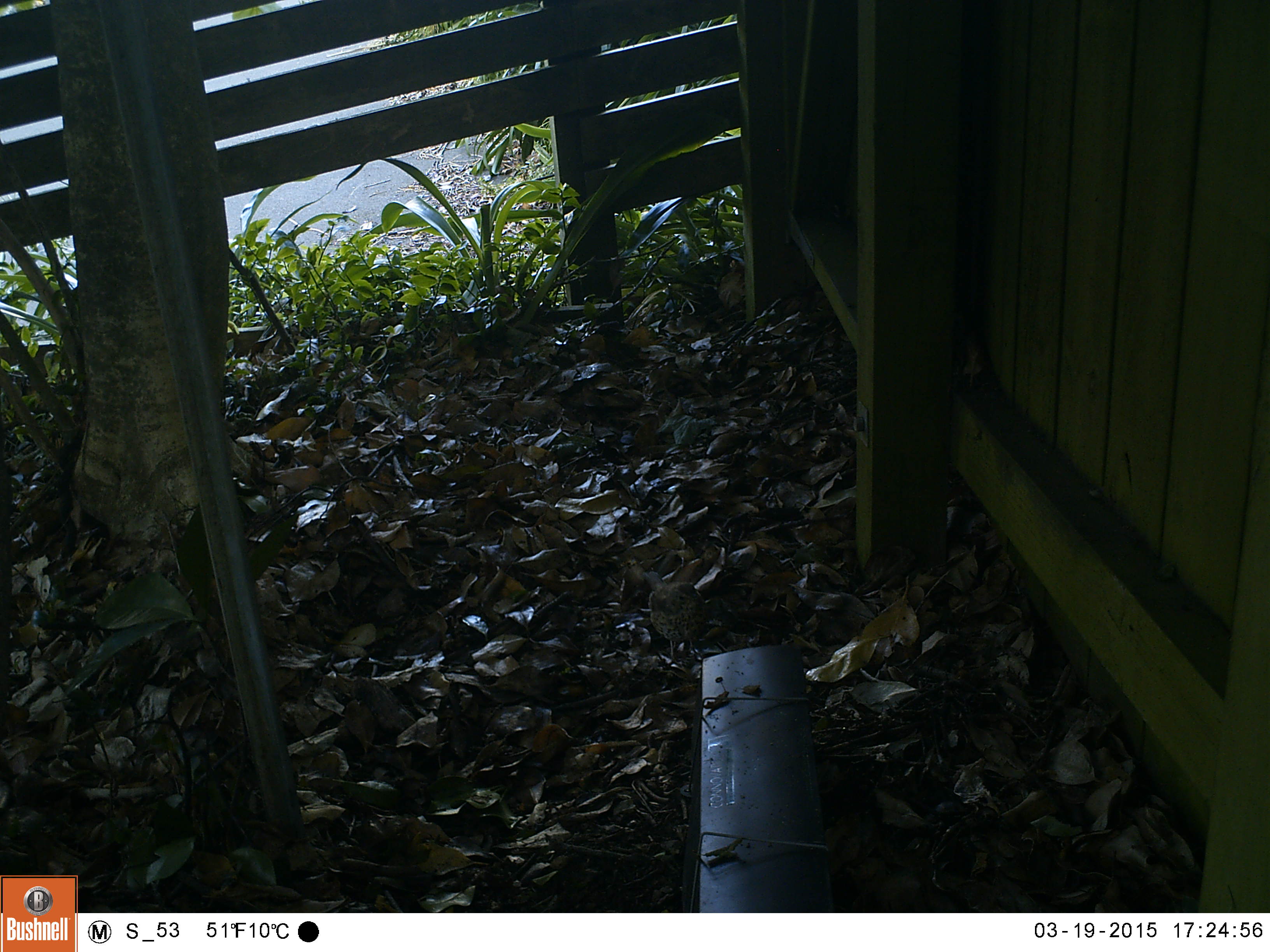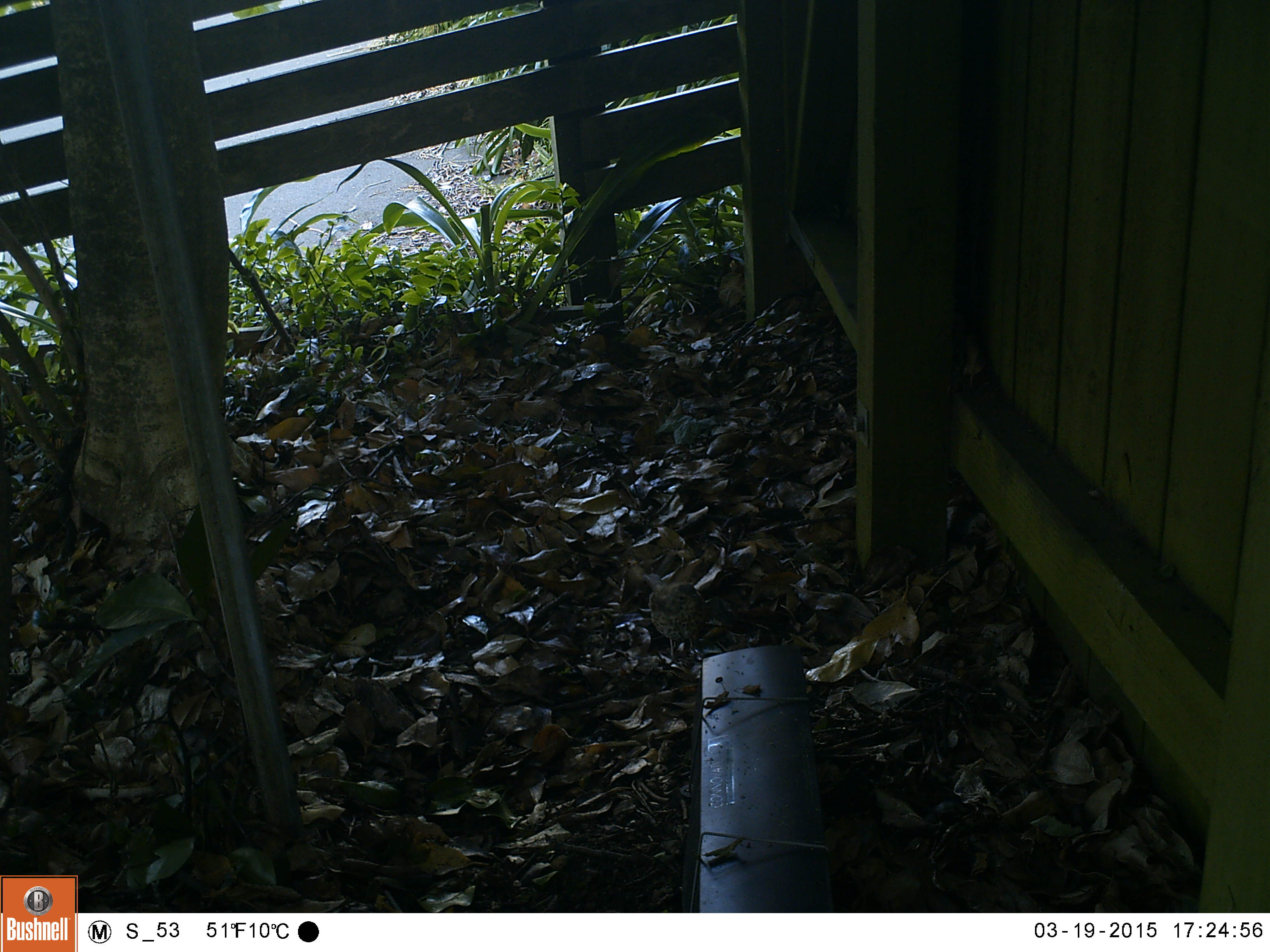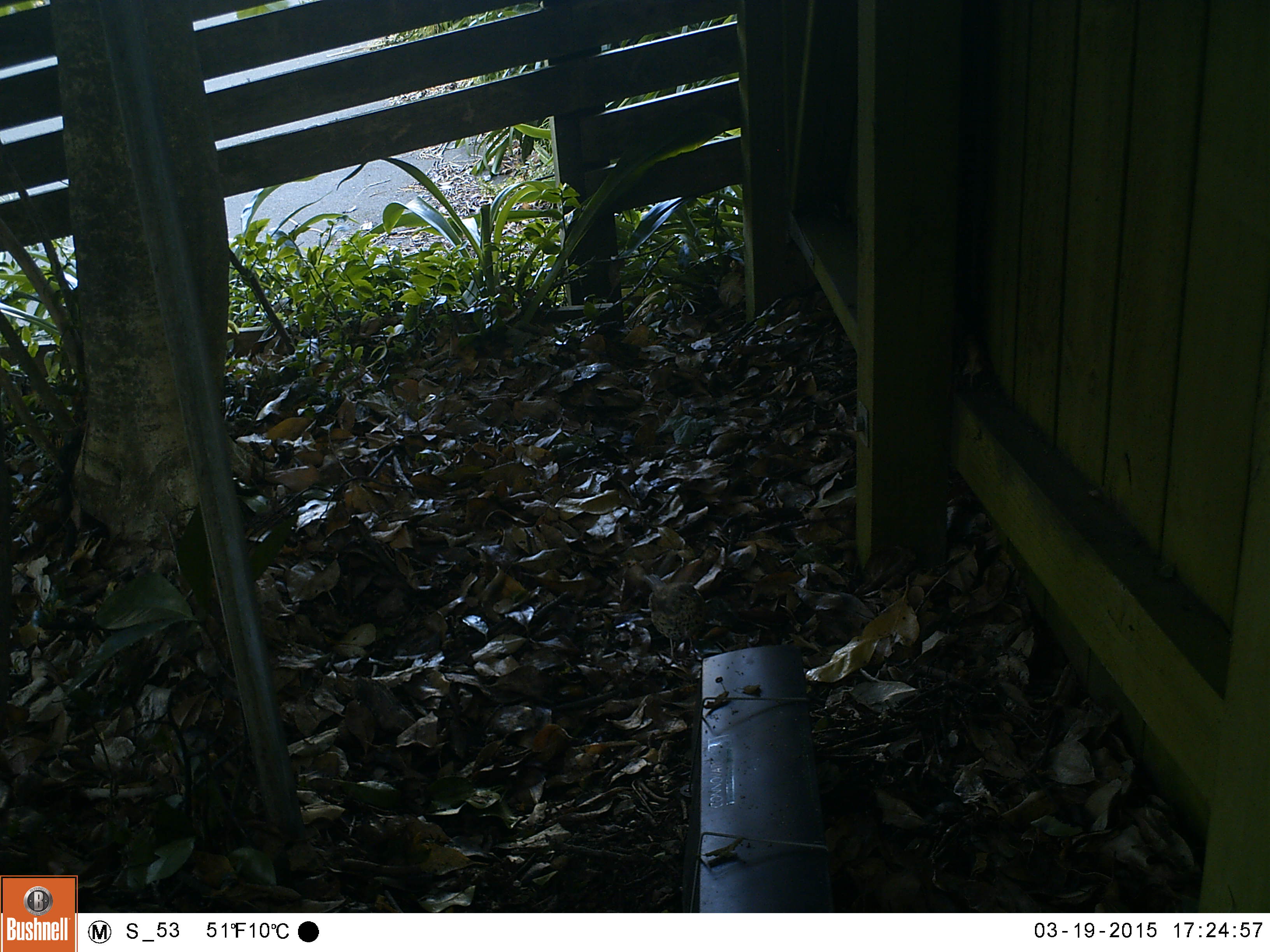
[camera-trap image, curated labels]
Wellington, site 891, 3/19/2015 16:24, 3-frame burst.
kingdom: Animalia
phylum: Chordata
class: Aves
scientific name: Aves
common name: bird